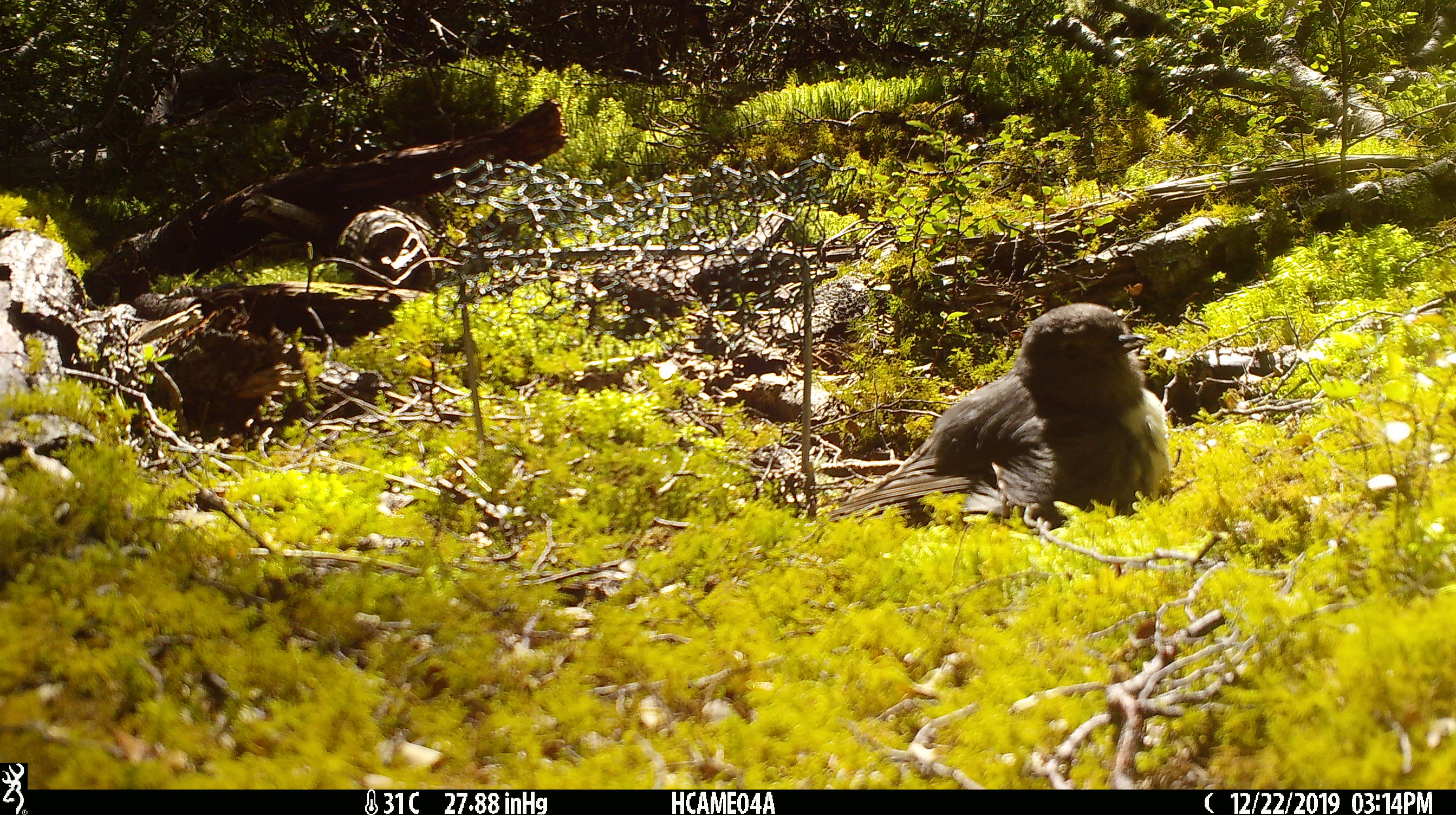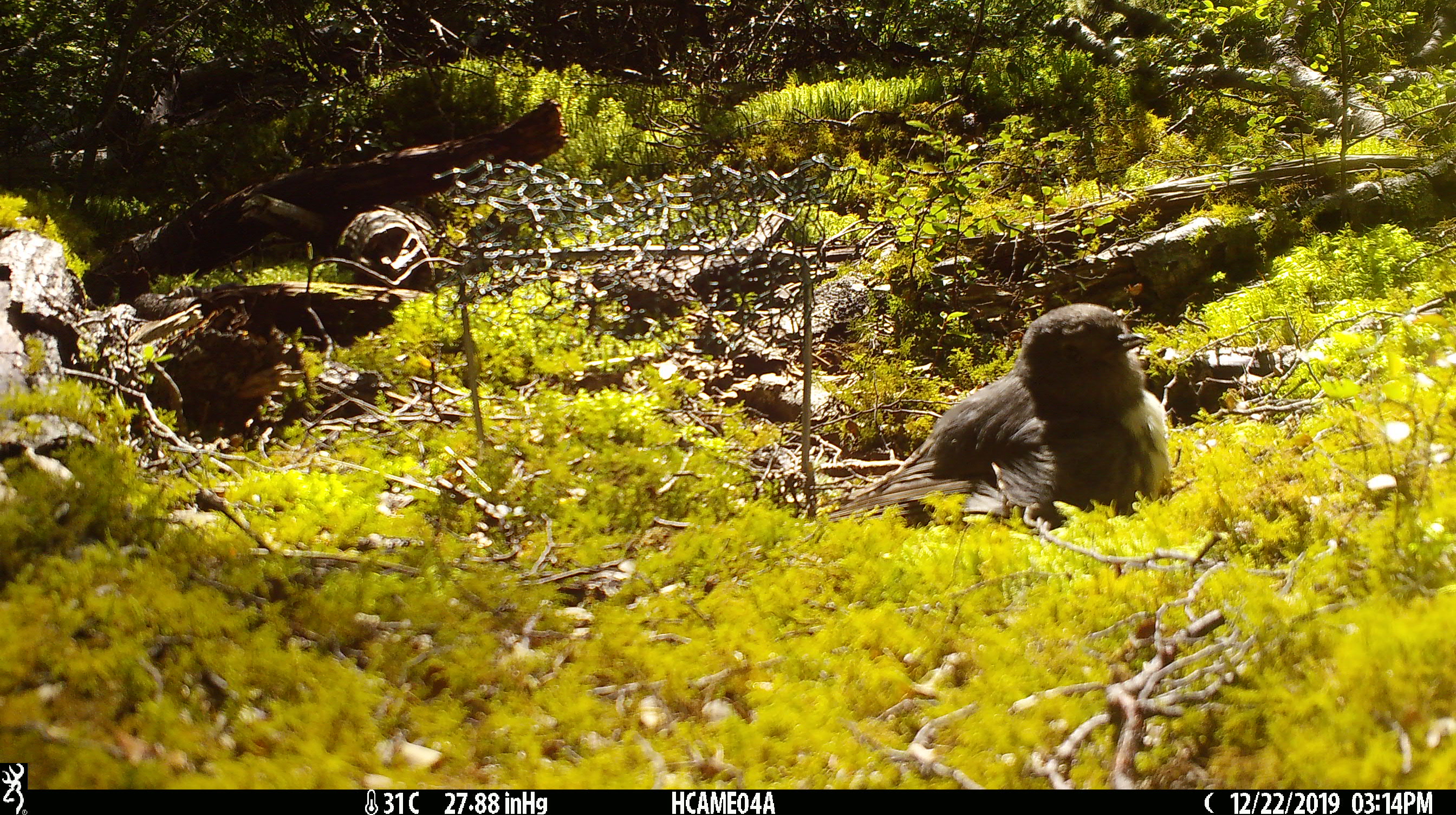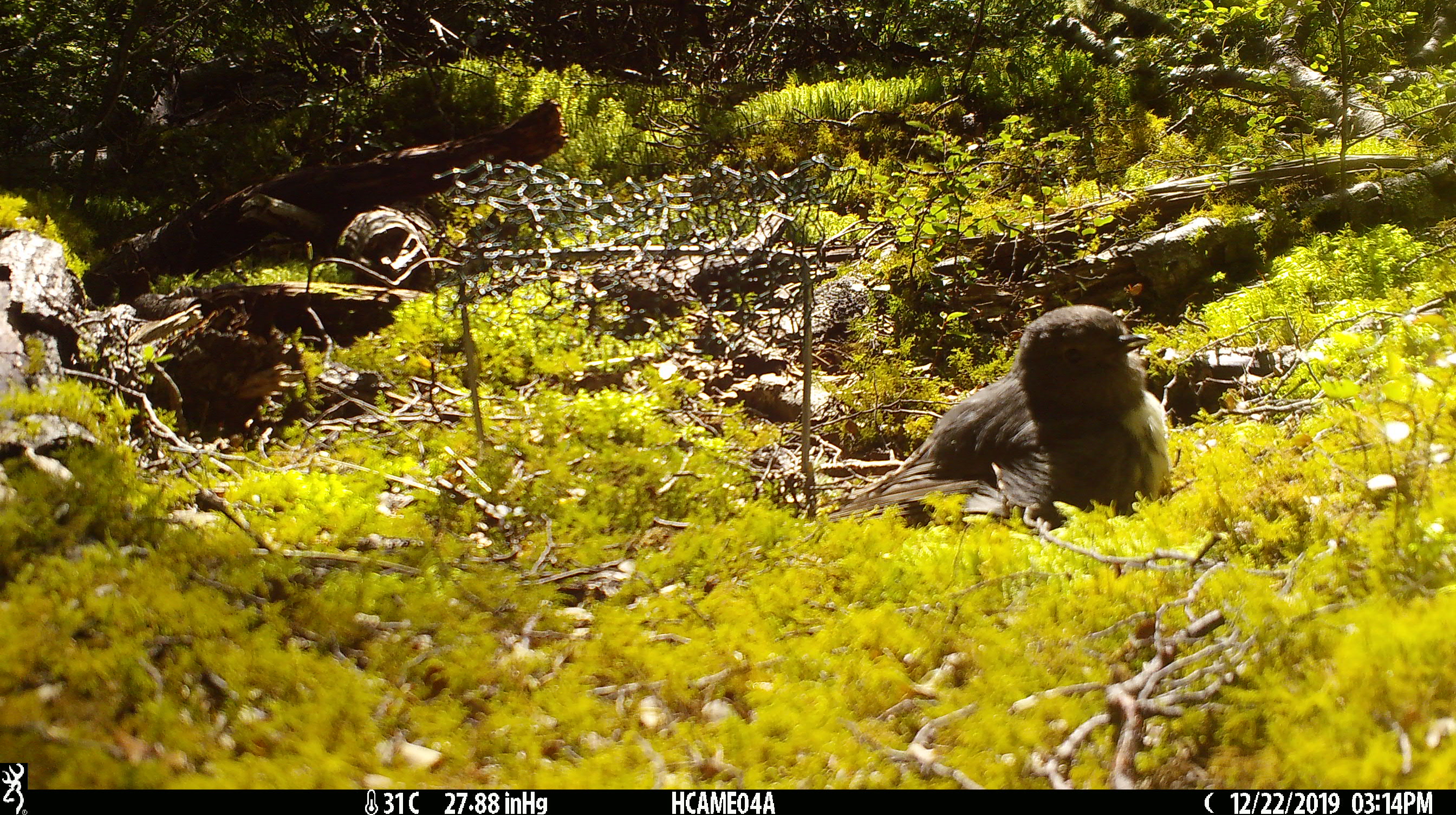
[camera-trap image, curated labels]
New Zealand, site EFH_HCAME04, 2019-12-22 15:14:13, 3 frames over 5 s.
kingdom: Animalia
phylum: Chordata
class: Aves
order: Passeriformes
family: Petroicidae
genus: Petroica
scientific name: Petroica australis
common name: new zealand robin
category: robin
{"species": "robin (new zealand robin) (Petroica australis)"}